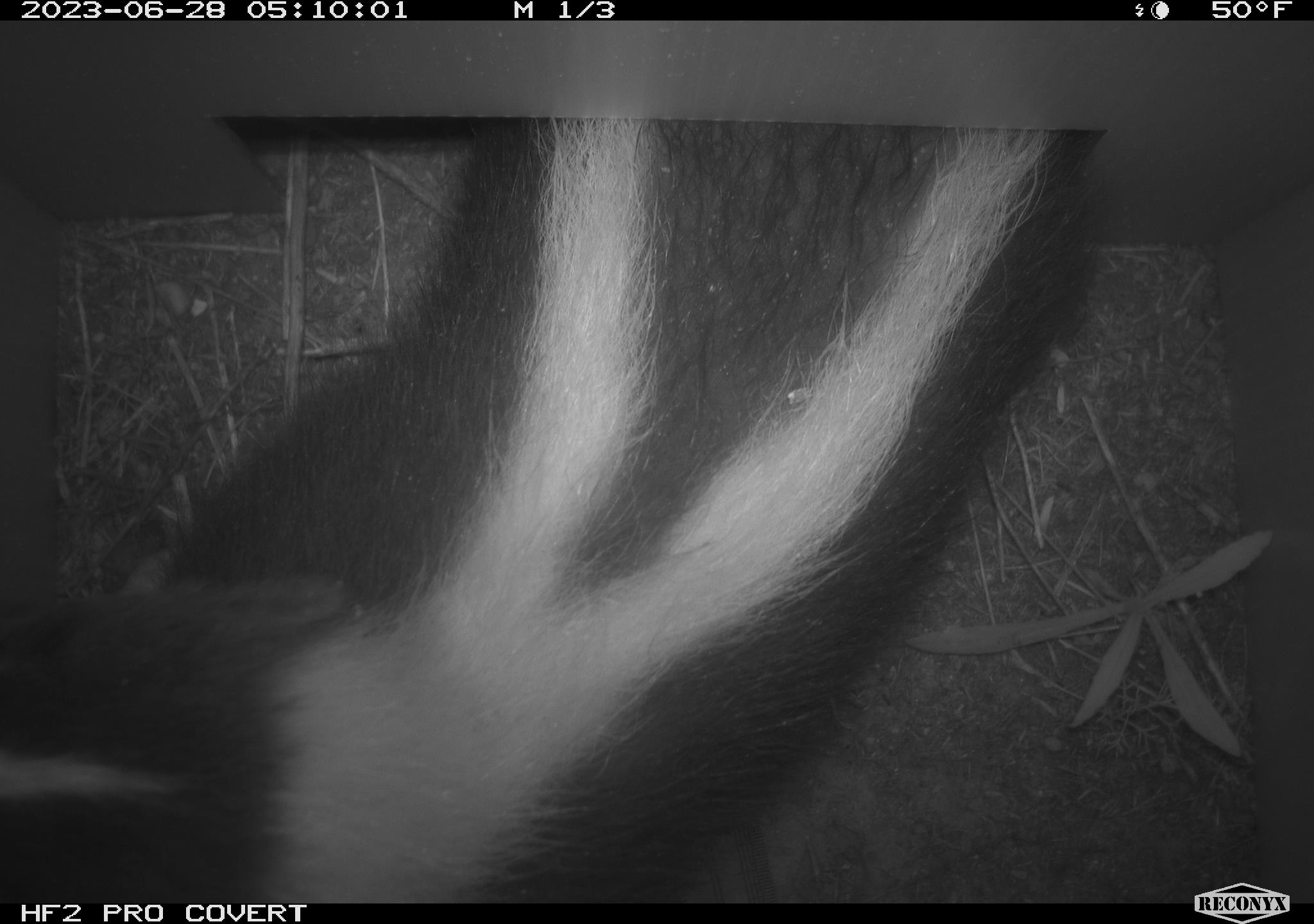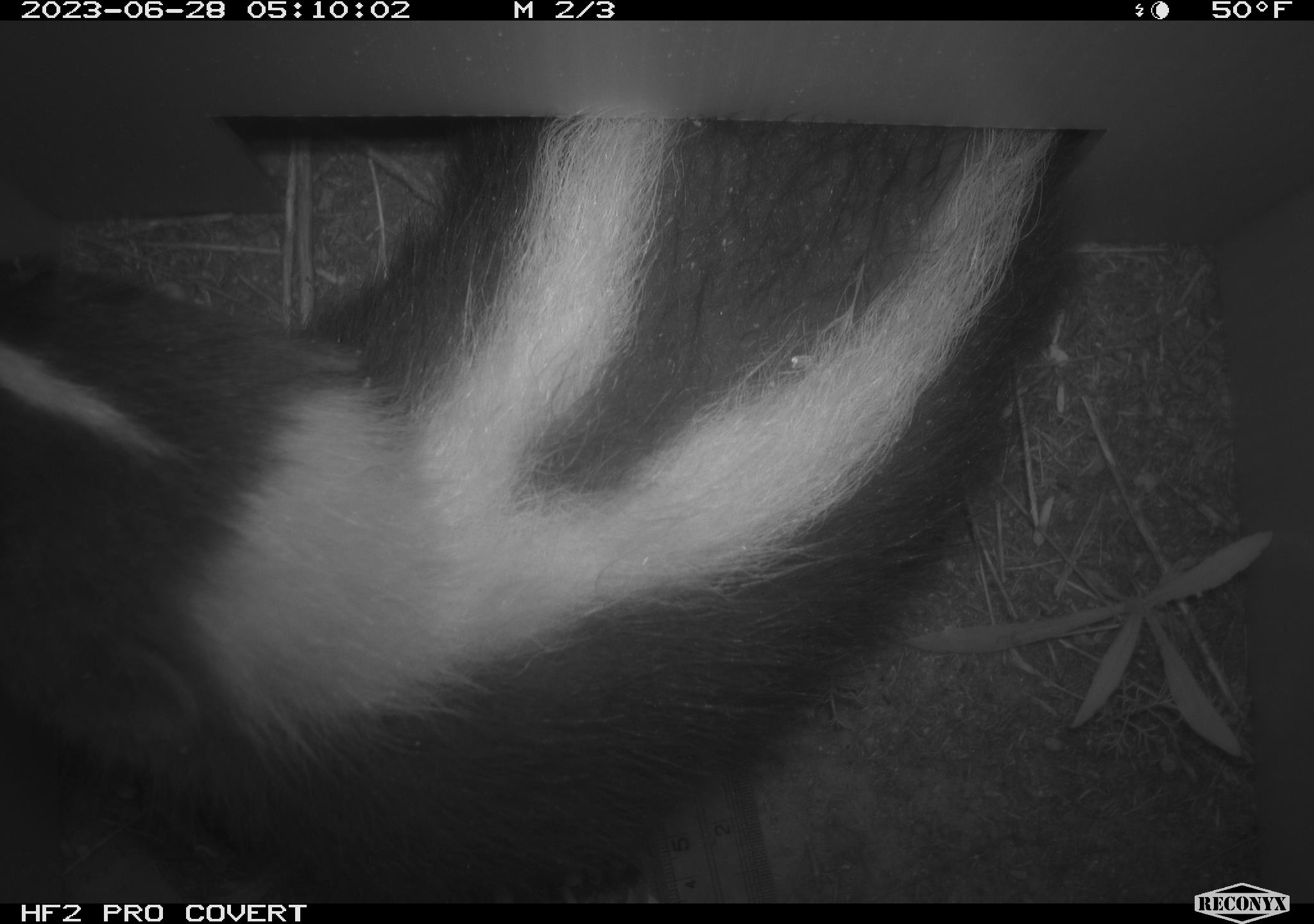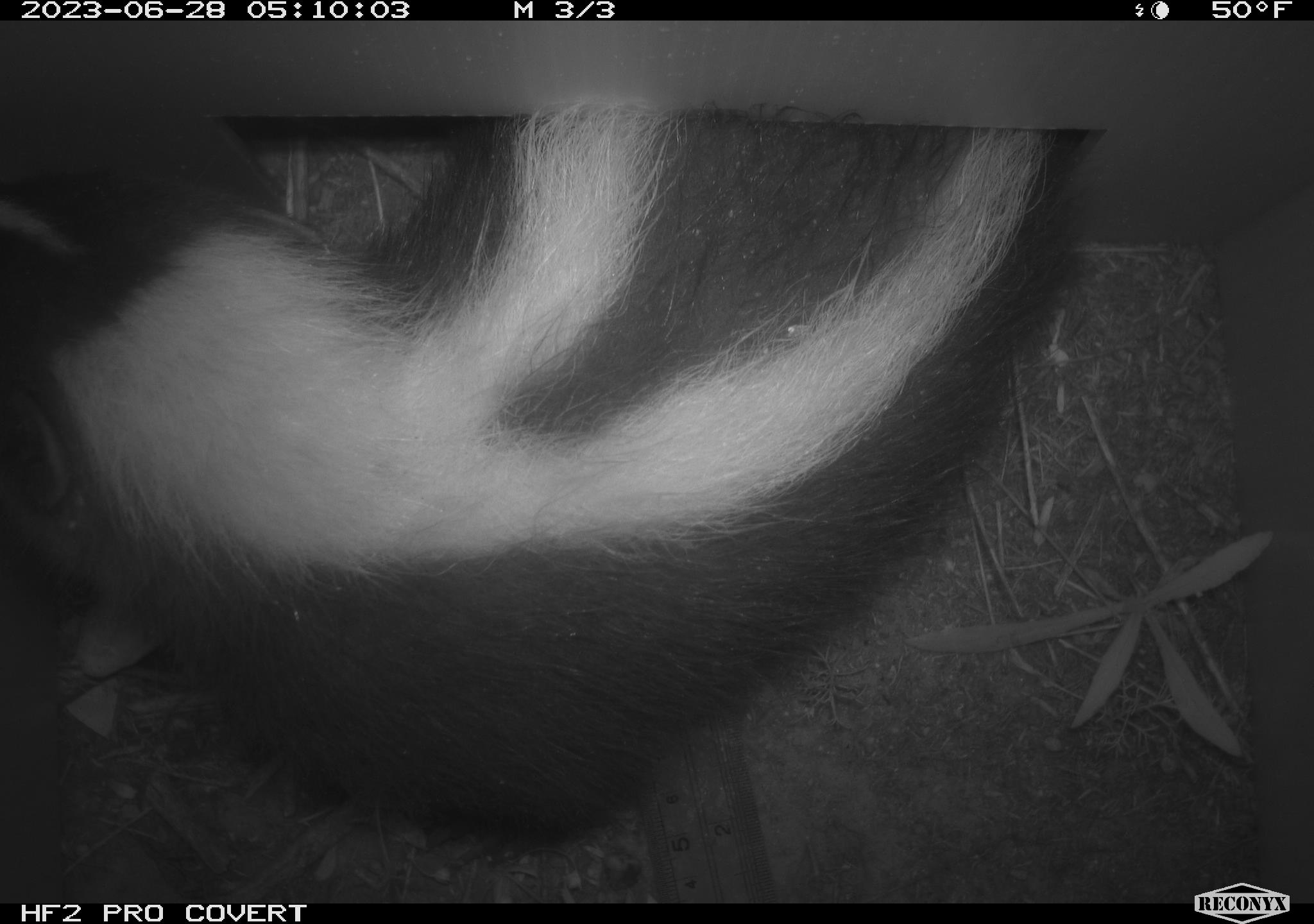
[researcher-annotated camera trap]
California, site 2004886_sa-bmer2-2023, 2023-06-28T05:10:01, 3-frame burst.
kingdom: Animalia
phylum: Chordata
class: Mammalia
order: Carnivora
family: Mephitidae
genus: Mephitis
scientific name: Mephitis mephitis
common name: striped skunk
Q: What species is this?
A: Striped skunk (Mephitis mephitis).